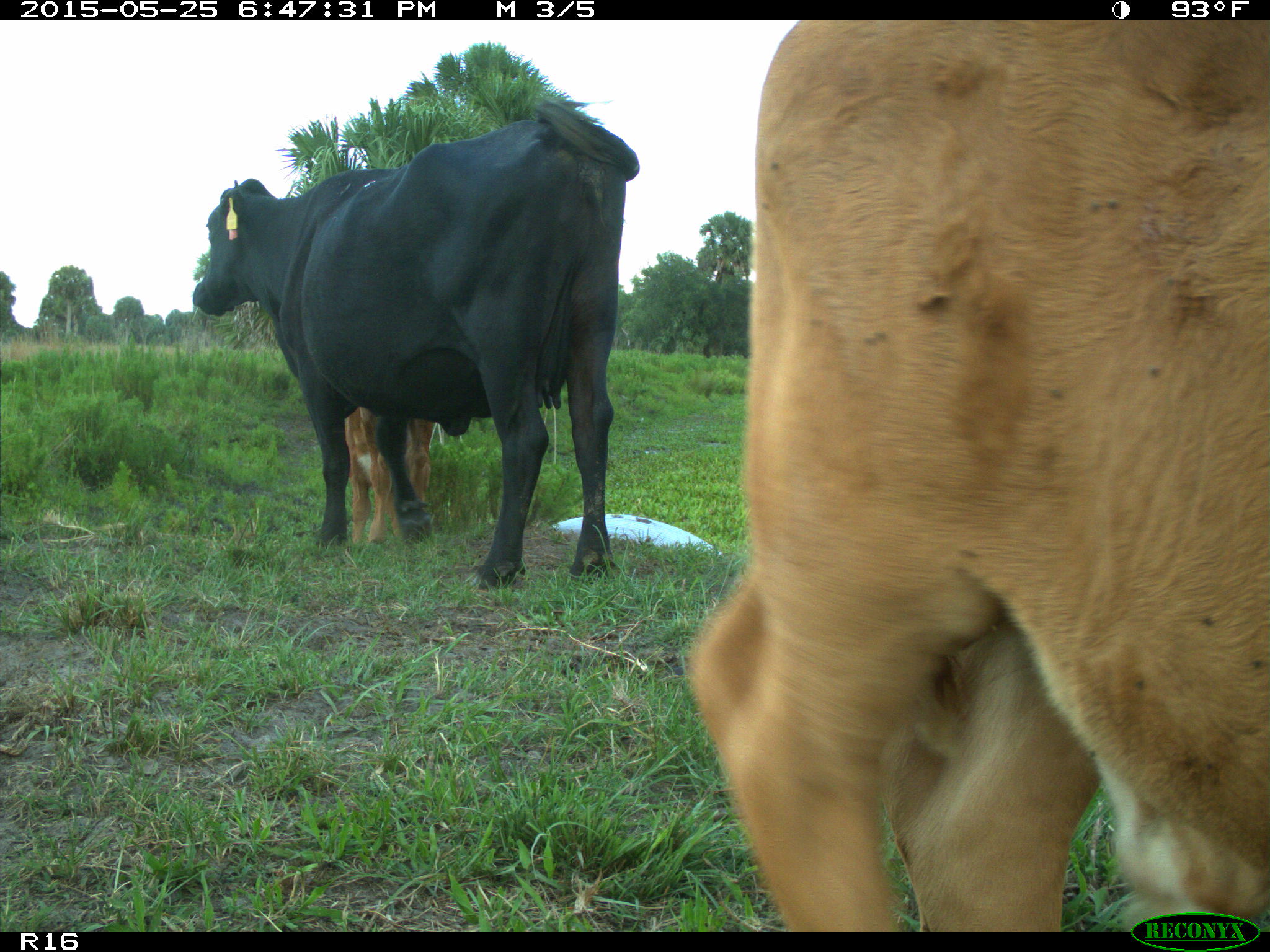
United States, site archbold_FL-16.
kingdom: Animalia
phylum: Chordata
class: Mammalia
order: Artiodactyla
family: Bovidae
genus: Bos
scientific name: Bos taurus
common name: domestic cow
Bos taurus (domestic cow).